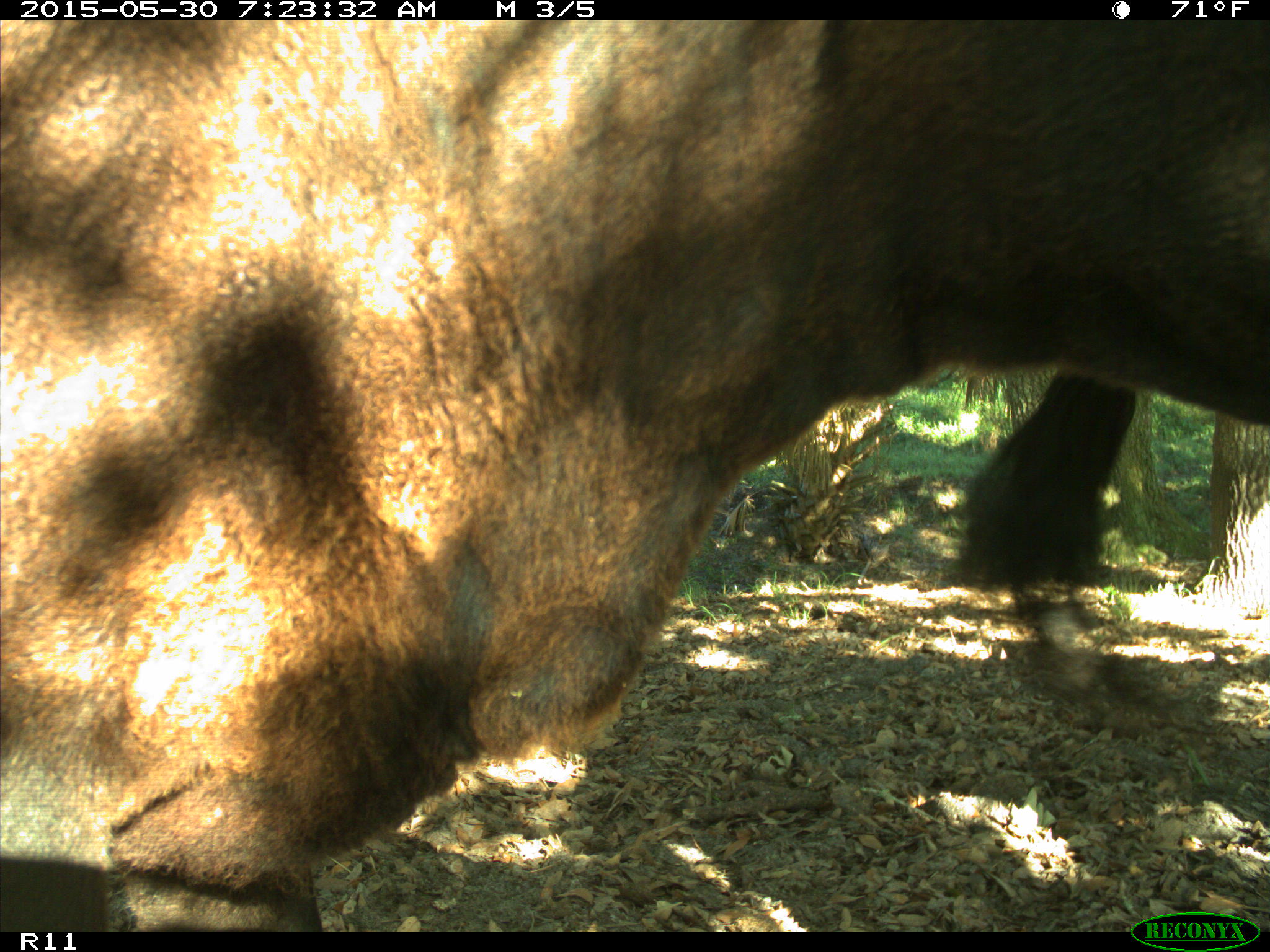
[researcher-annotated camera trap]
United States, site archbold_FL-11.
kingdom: Animalia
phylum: Chordata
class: Mammalia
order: Artiodactyla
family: Bovidae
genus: Bos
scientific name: Bos taurus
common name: domestic cow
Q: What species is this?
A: Bos taurus (domestic cow).